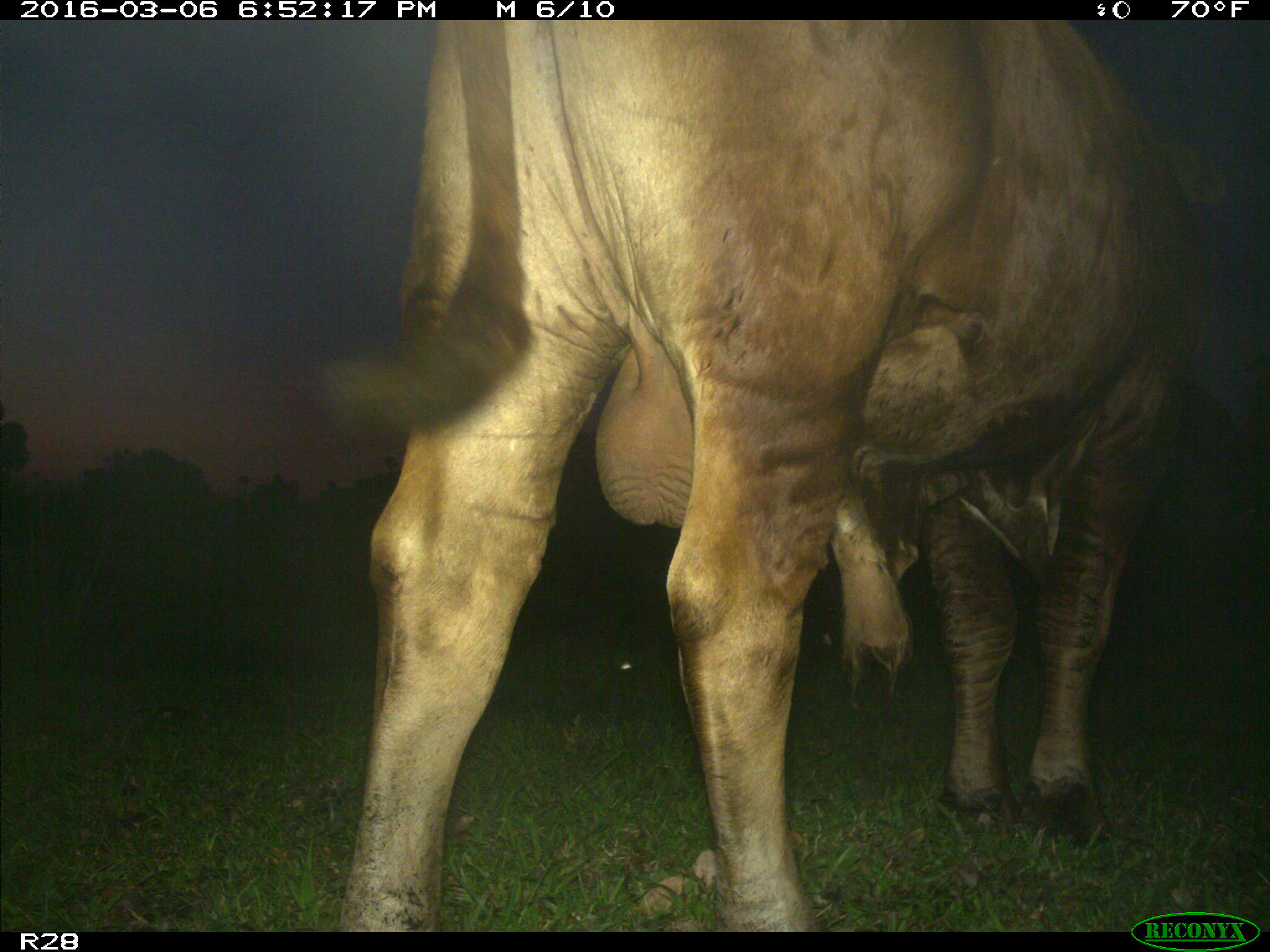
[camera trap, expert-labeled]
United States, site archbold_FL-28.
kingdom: Animalia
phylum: Chordata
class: Mammalia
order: Artiodactyla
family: Bovidae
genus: Bos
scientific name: Bos taurus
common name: domestic cow